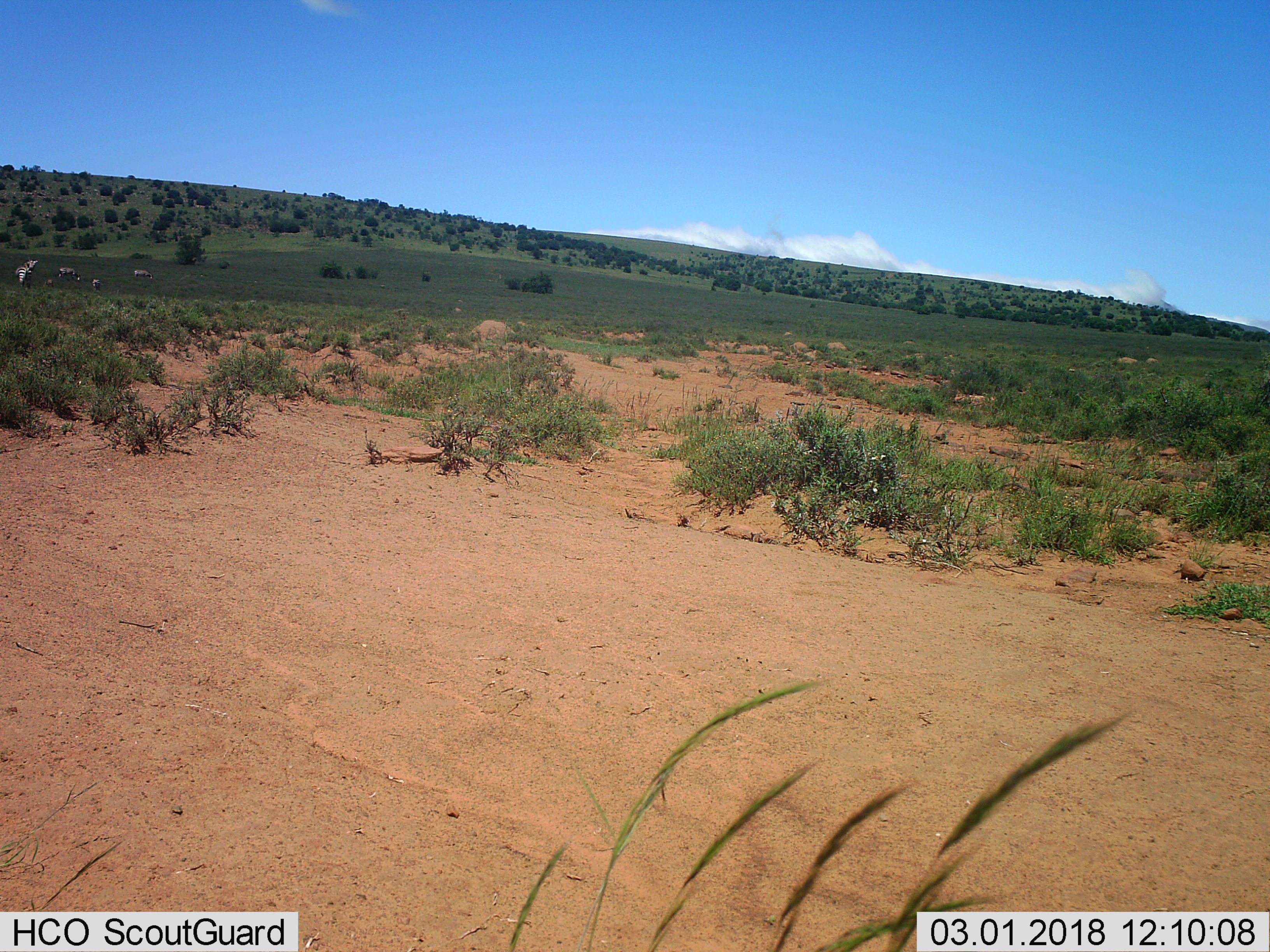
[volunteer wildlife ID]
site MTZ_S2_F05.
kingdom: Animalia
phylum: Chordata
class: Mammalia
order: Perissodactyla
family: Equidae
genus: Equus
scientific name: Equus zebra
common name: mountain zebra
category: zebramountain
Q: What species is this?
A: Zebramountain (mountain zebra) (Equus zebra).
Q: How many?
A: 4.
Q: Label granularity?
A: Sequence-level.